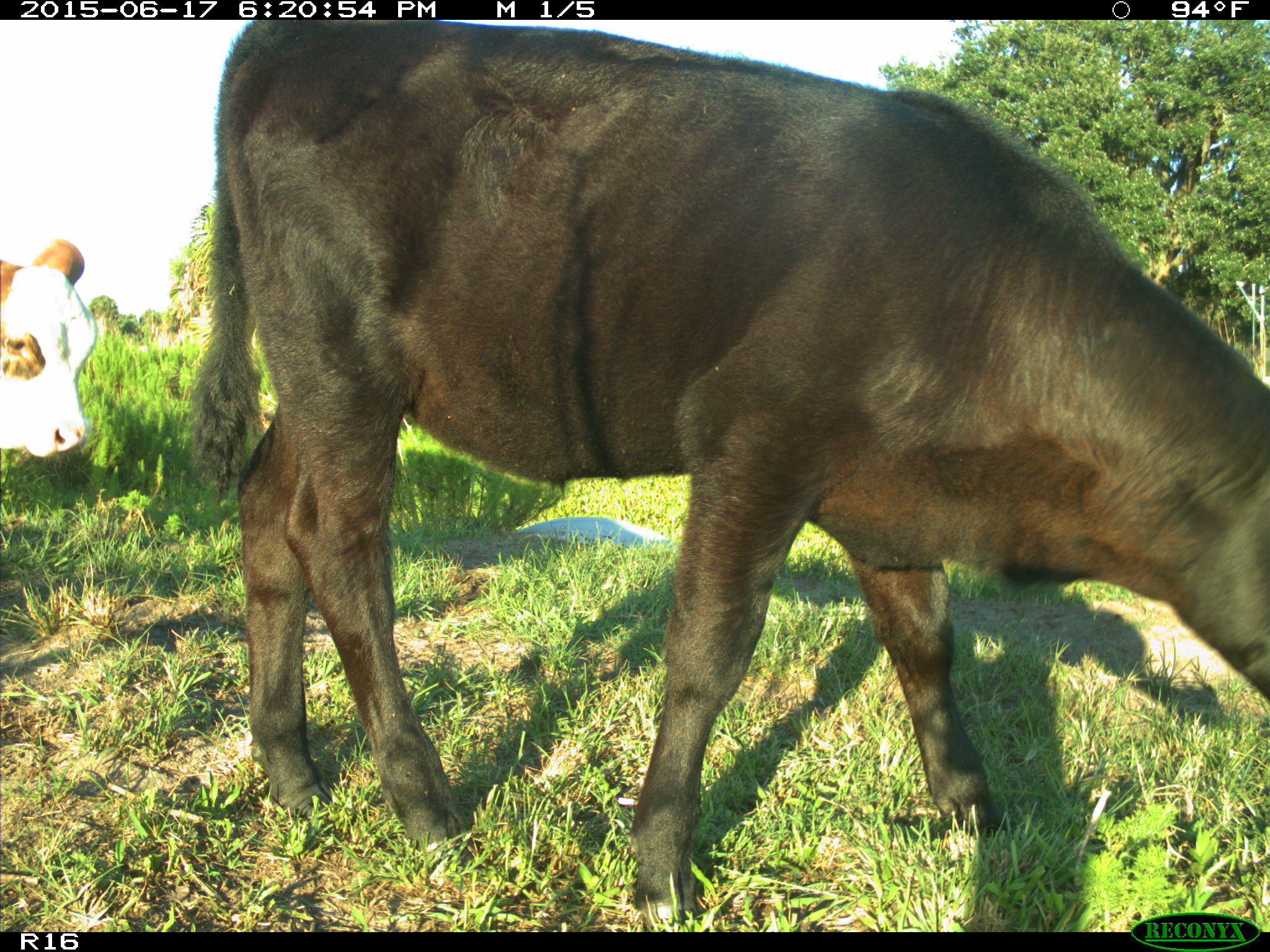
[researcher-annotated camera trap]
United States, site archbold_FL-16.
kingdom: Animalia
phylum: Chordata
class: Mammalia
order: Artiodactyla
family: Bovidae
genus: Bos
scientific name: Bos taurus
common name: domestic cow